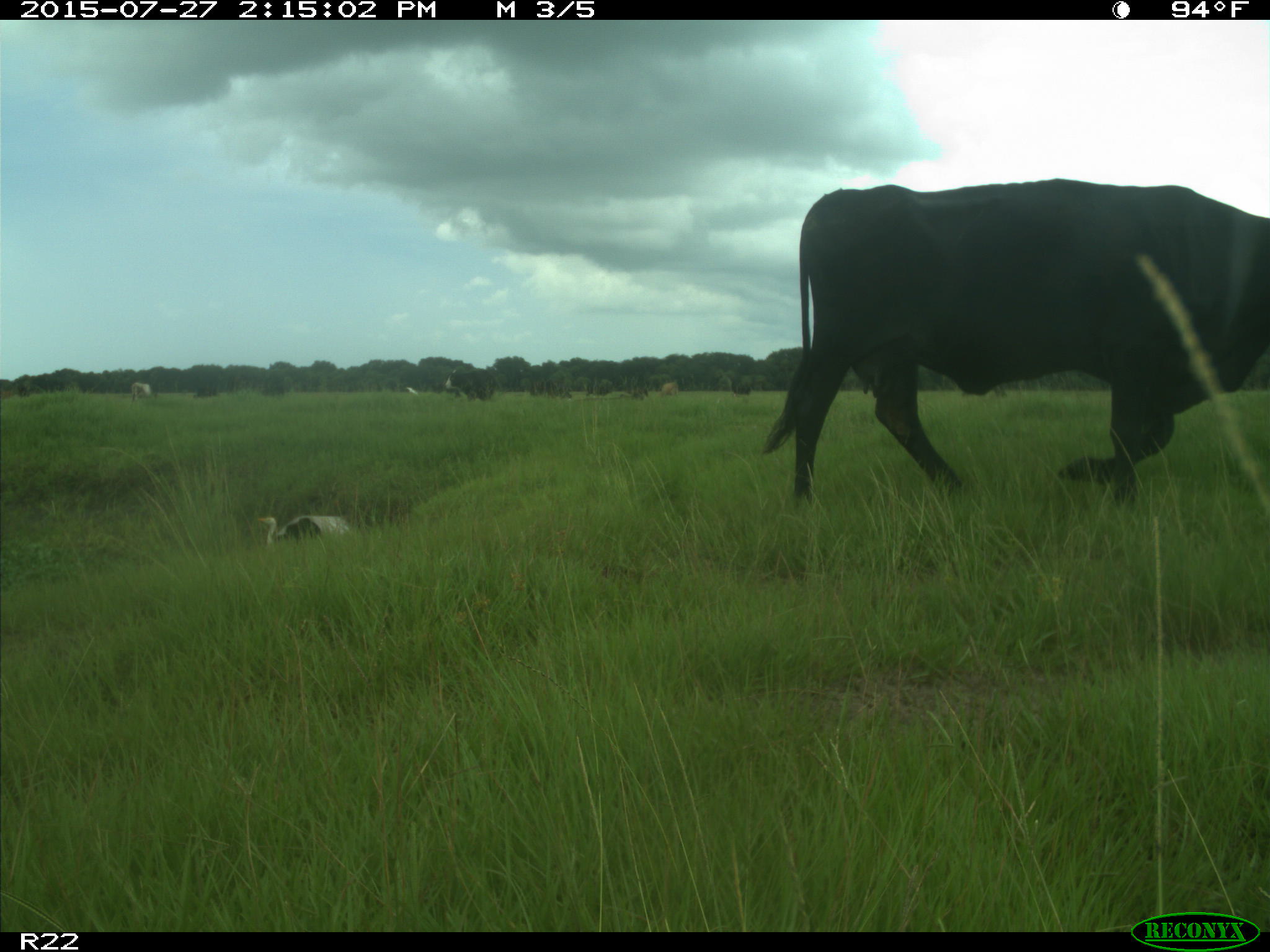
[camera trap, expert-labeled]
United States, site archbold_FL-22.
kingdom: Animalia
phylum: Chordata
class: Mammalia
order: Artiodactyla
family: Bovidae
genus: Bos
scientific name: Bos taurus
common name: domestic cow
Bos taurus (domestic cow).